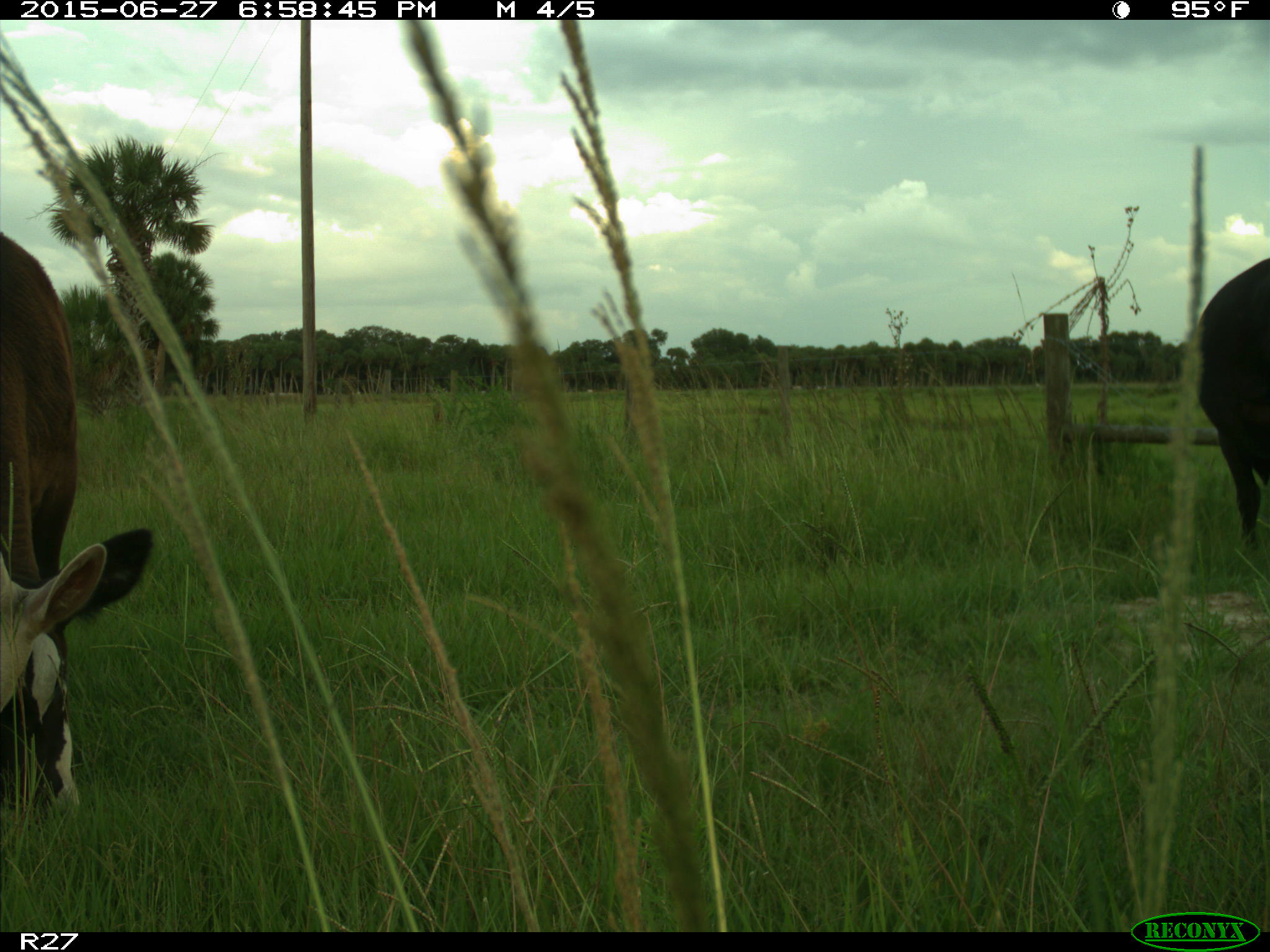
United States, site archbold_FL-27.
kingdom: Animalia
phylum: Chordata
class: Mammalia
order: Artiodactyla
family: Bovidae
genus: Bos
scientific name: Bos taurus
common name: domestic cow